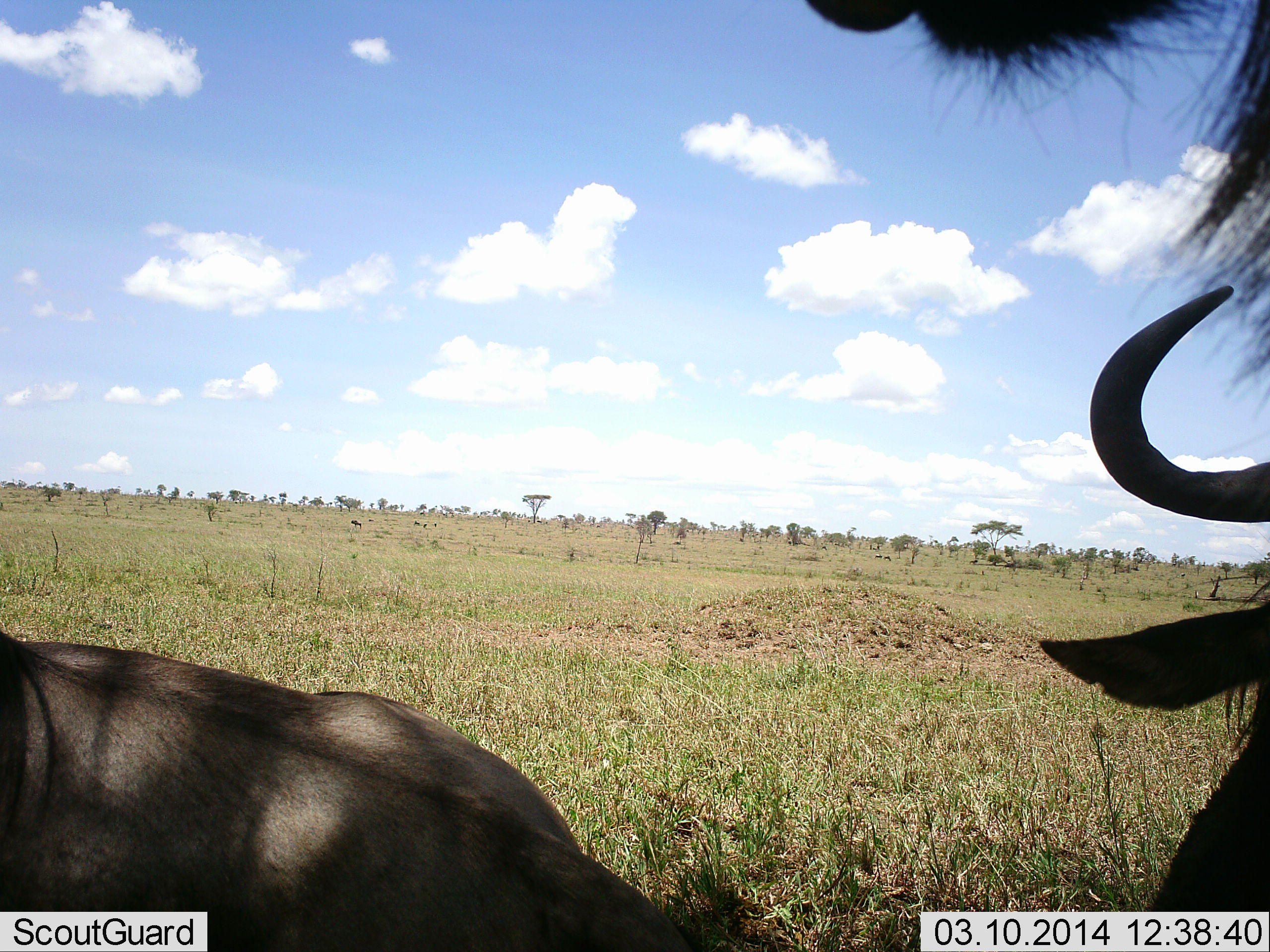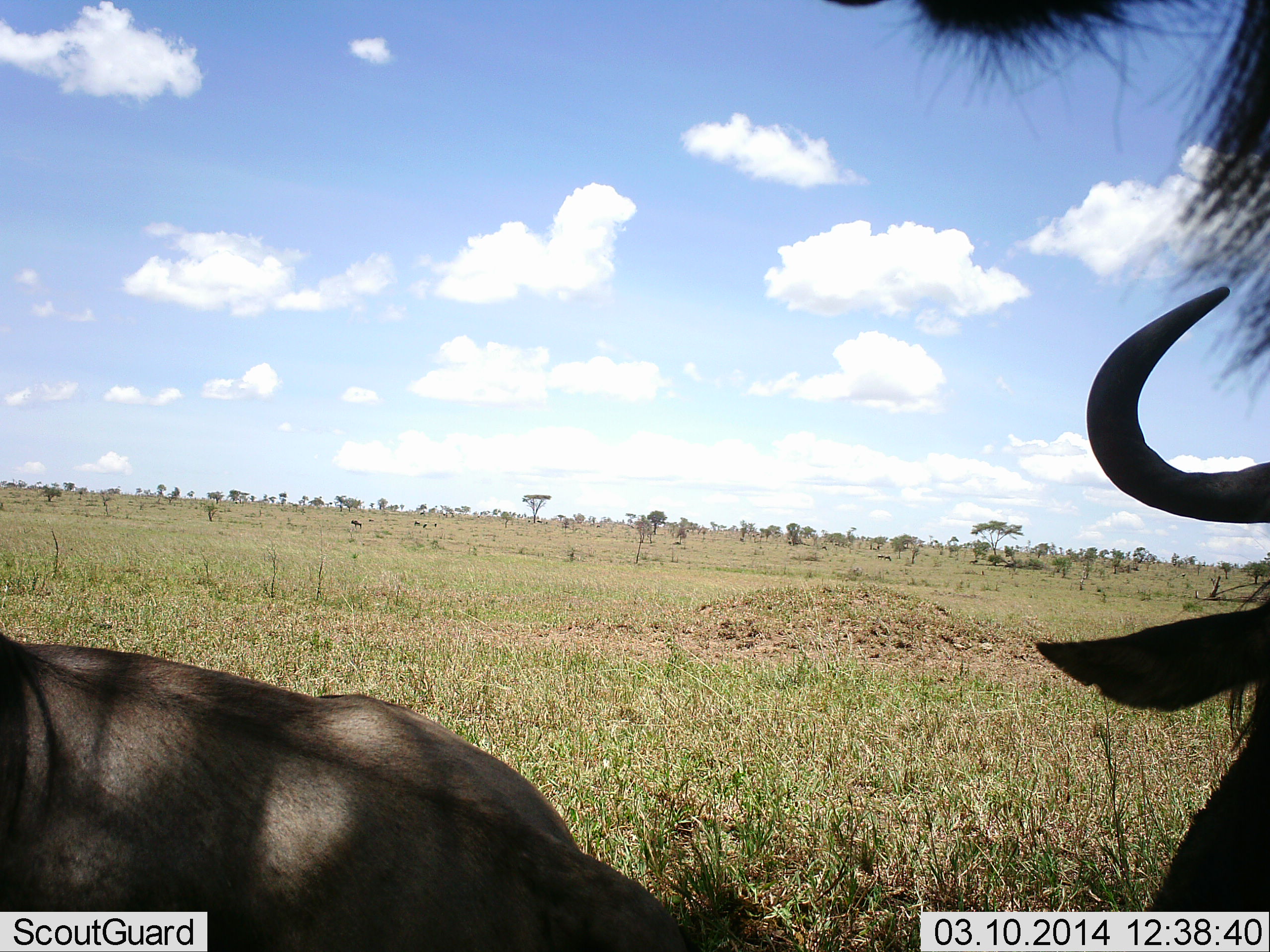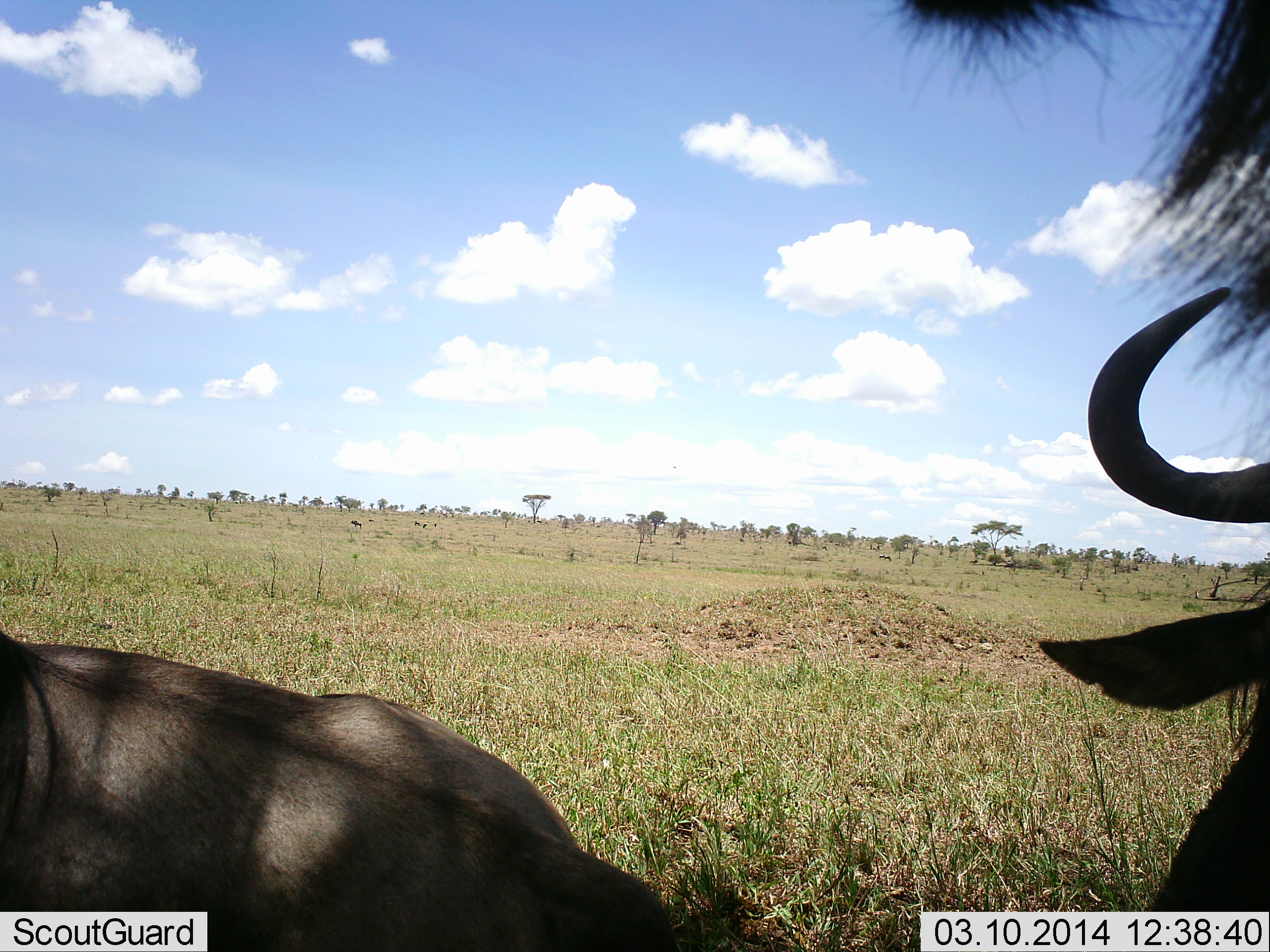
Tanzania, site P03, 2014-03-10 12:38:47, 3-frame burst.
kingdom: Animalia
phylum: Chordata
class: Mammalia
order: Artiodactyla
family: Bovidae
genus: Connochaetes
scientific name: Connochaetes taurinus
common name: blue wildebeest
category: wildebeest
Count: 3.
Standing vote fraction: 90%.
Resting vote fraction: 50%.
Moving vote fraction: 0%.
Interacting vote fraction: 10%.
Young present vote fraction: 0%.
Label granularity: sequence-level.